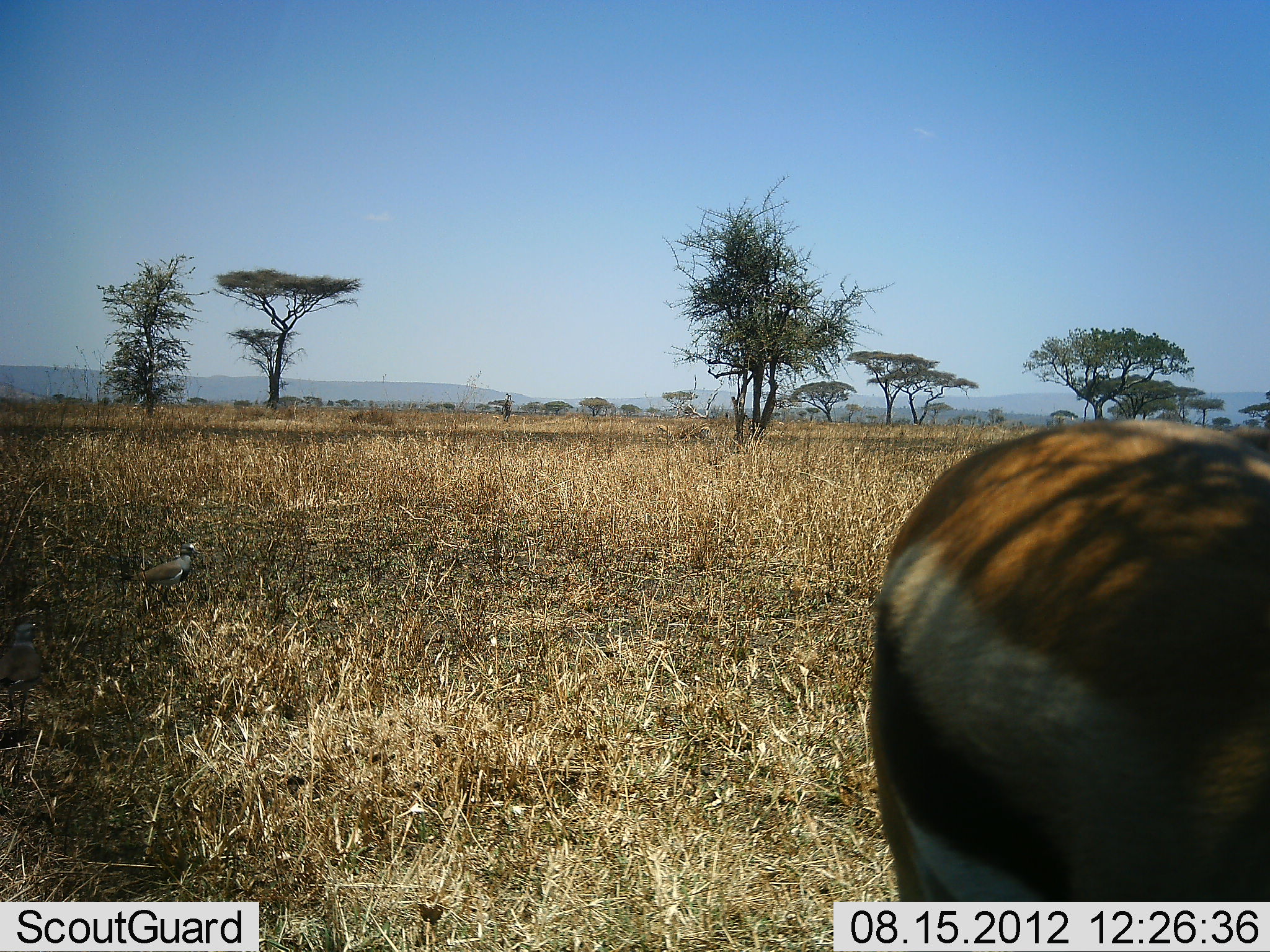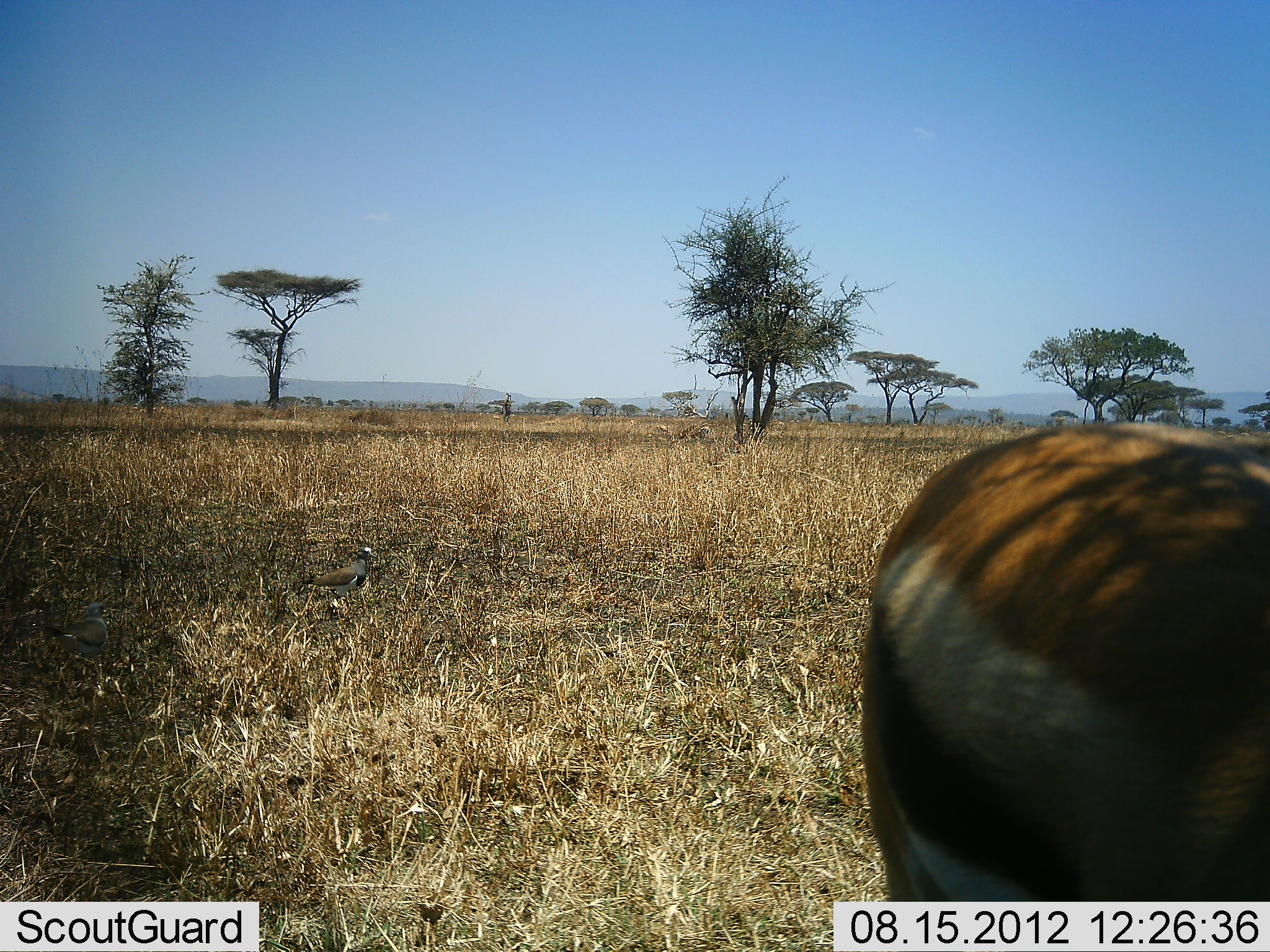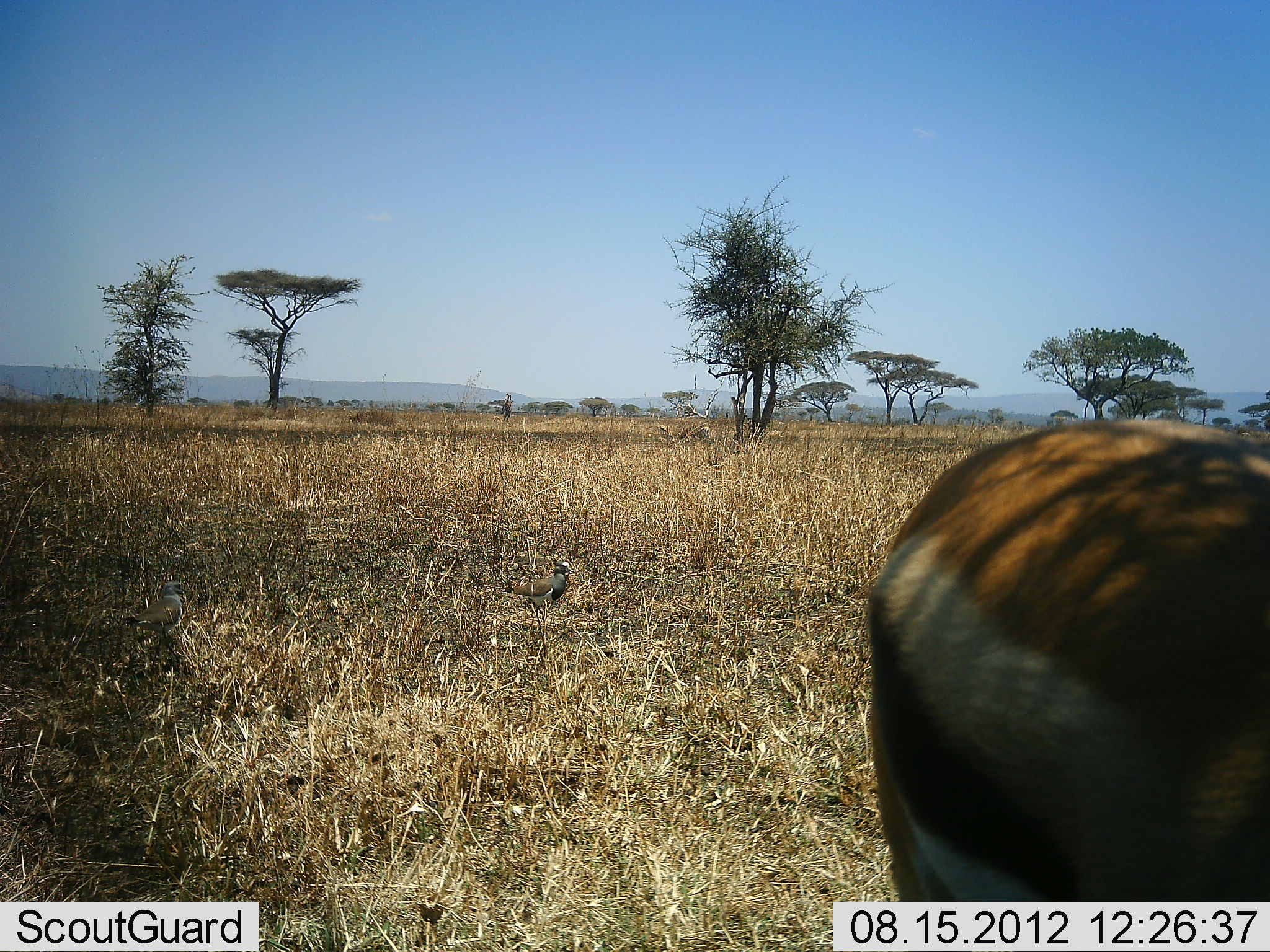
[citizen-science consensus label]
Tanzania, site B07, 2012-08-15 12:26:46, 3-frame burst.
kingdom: Animalia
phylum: Chordata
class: Mammalia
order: Artiodactyla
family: Bovidae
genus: Eudorcas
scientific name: Eudorcas thomsonii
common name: thomson's gazelle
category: gazellethomsons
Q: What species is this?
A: Gazellethomsons (thomson's gazelle) (Eudorcas thomsonii).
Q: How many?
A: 1.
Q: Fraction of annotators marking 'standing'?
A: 95%.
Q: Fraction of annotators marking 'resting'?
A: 0%.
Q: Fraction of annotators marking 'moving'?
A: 0%.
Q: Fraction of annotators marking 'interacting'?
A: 0%.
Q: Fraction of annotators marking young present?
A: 0%.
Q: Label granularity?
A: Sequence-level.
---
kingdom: Animalia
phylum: Chordata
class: Aves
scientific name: Aves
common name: bird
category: otherbird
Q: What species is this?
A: Otherbird (bird) (Aves).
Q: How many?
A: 2.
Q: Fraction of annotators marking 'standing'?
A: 0%.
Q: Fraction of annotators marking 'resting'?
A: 0%.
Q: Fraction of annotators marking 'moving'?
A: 100%.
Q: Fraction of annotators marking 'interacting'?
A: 0%.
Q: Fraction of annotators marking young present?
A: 0%.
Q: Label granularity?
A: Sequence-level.